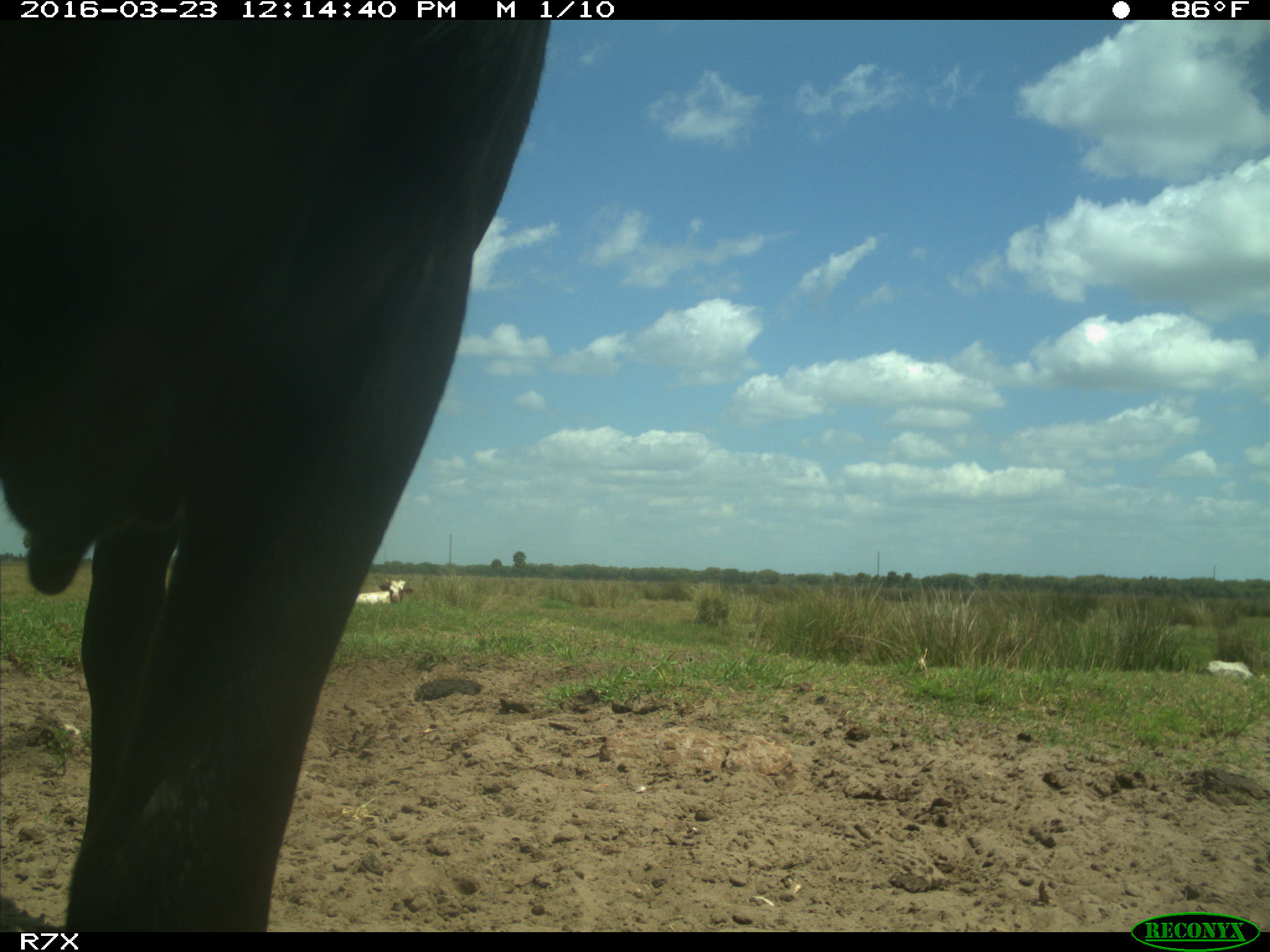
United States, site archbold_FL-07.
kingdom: Animalia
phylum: Chordata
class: Mammalia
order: Artiodactyla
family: Bovidae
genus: Bos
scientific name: Bos taurus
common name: domestic cow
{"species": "Bos taurus (domestic cow)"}